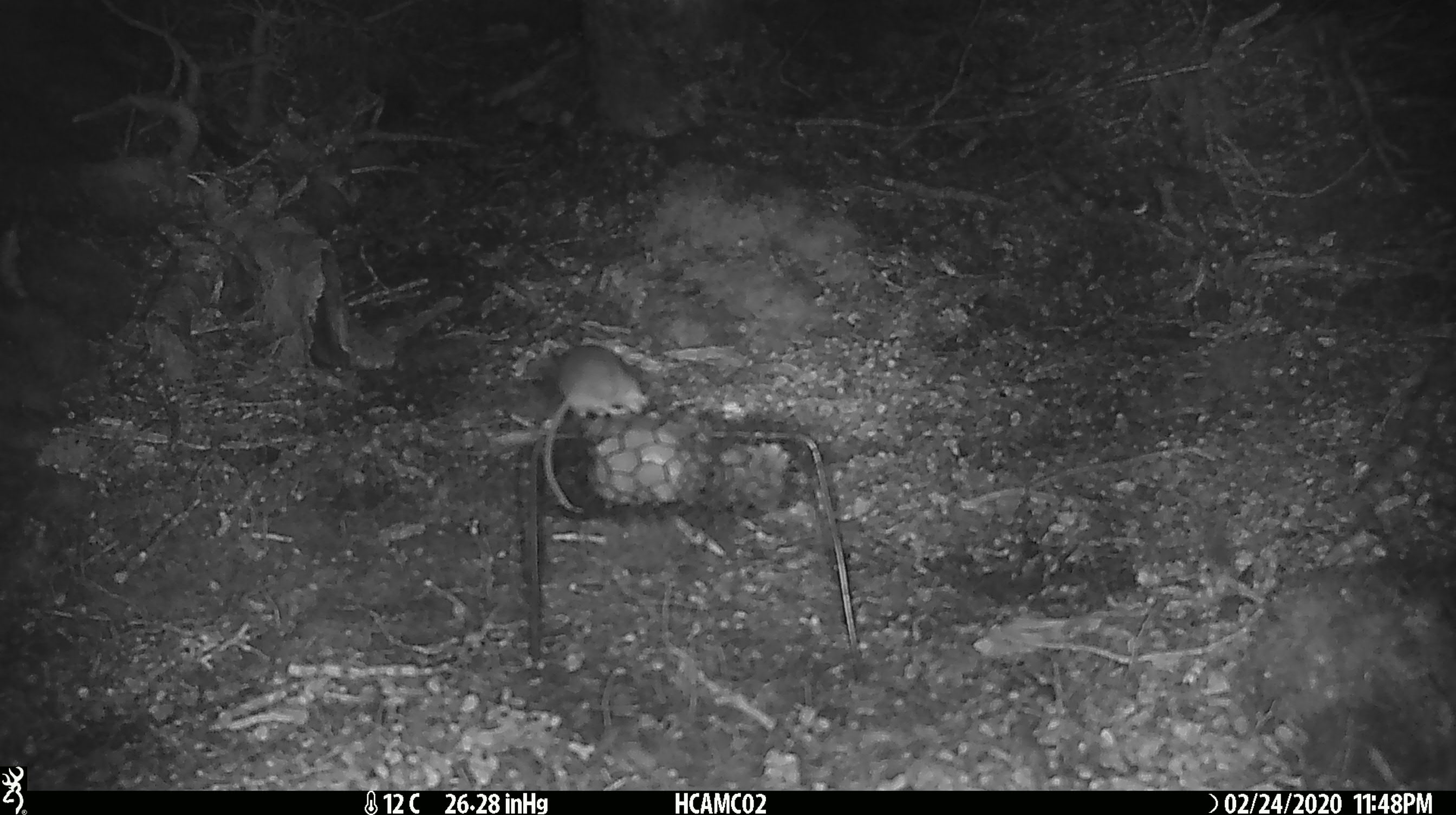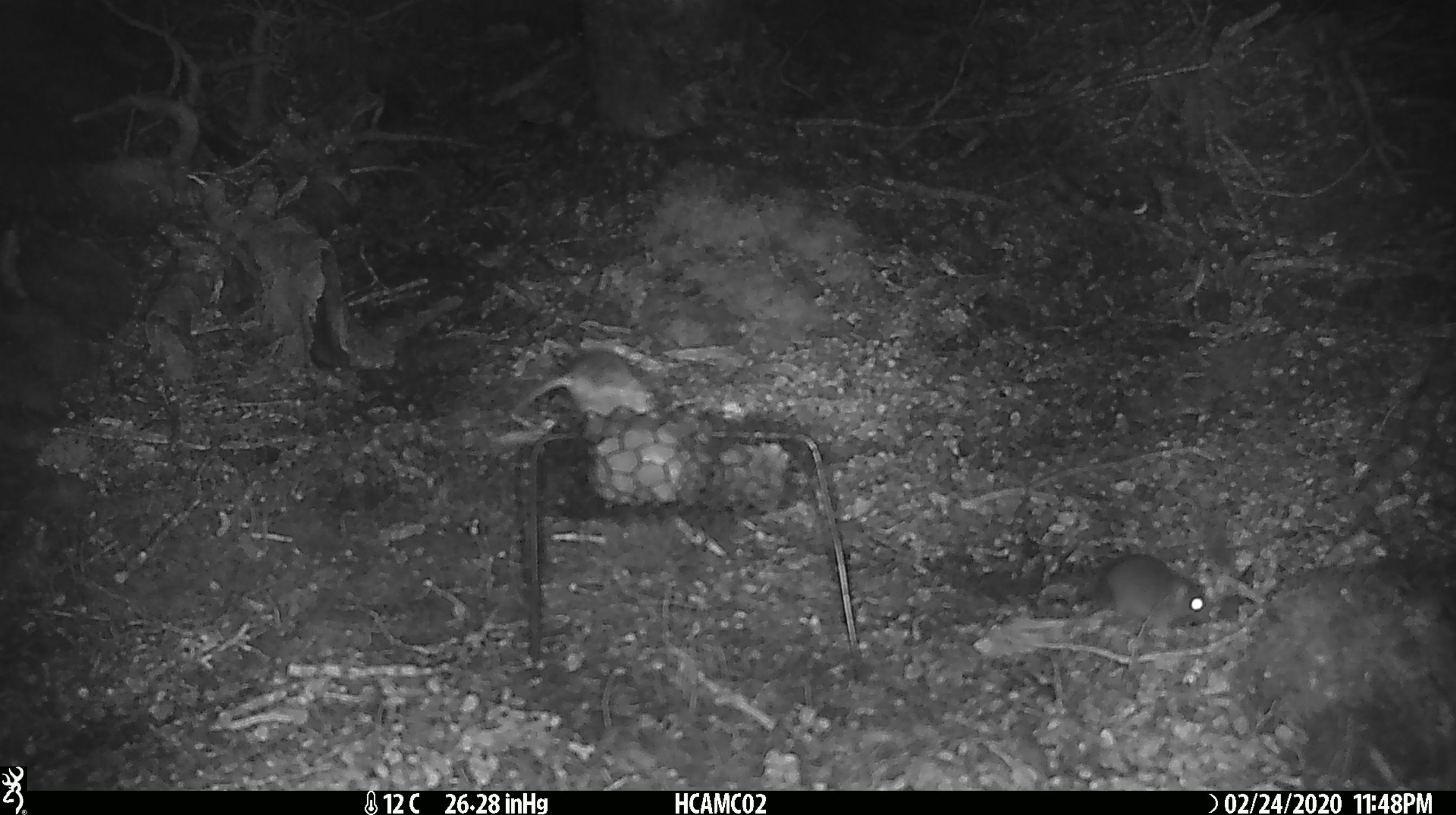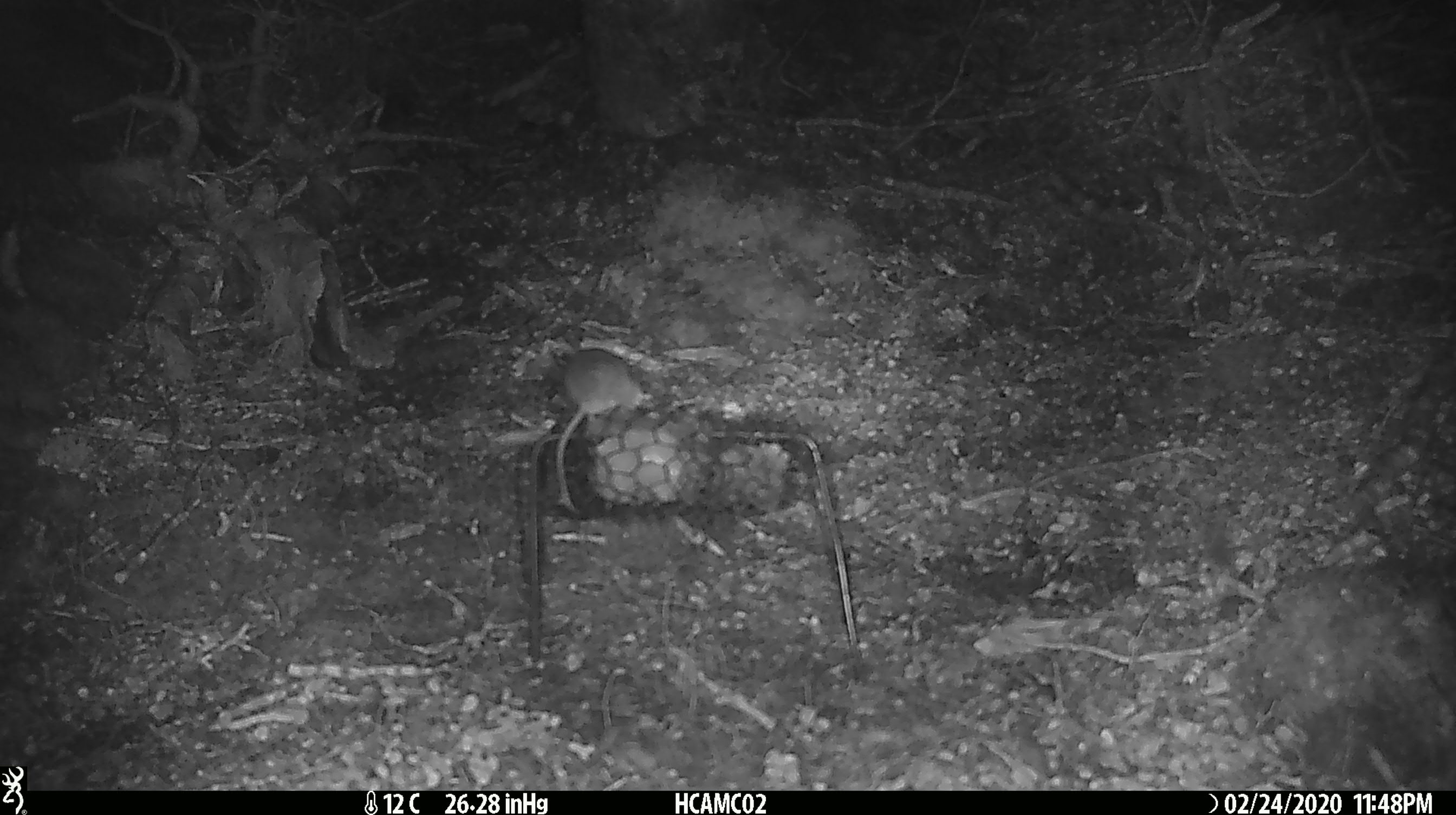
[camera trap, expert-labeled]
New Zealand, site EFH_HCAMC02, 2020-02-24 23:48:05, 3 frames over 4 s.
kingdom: Animalia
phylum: Chordata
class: Mammalia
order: Rodentia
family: Muridae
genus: Mus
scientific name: Mus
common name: mouse